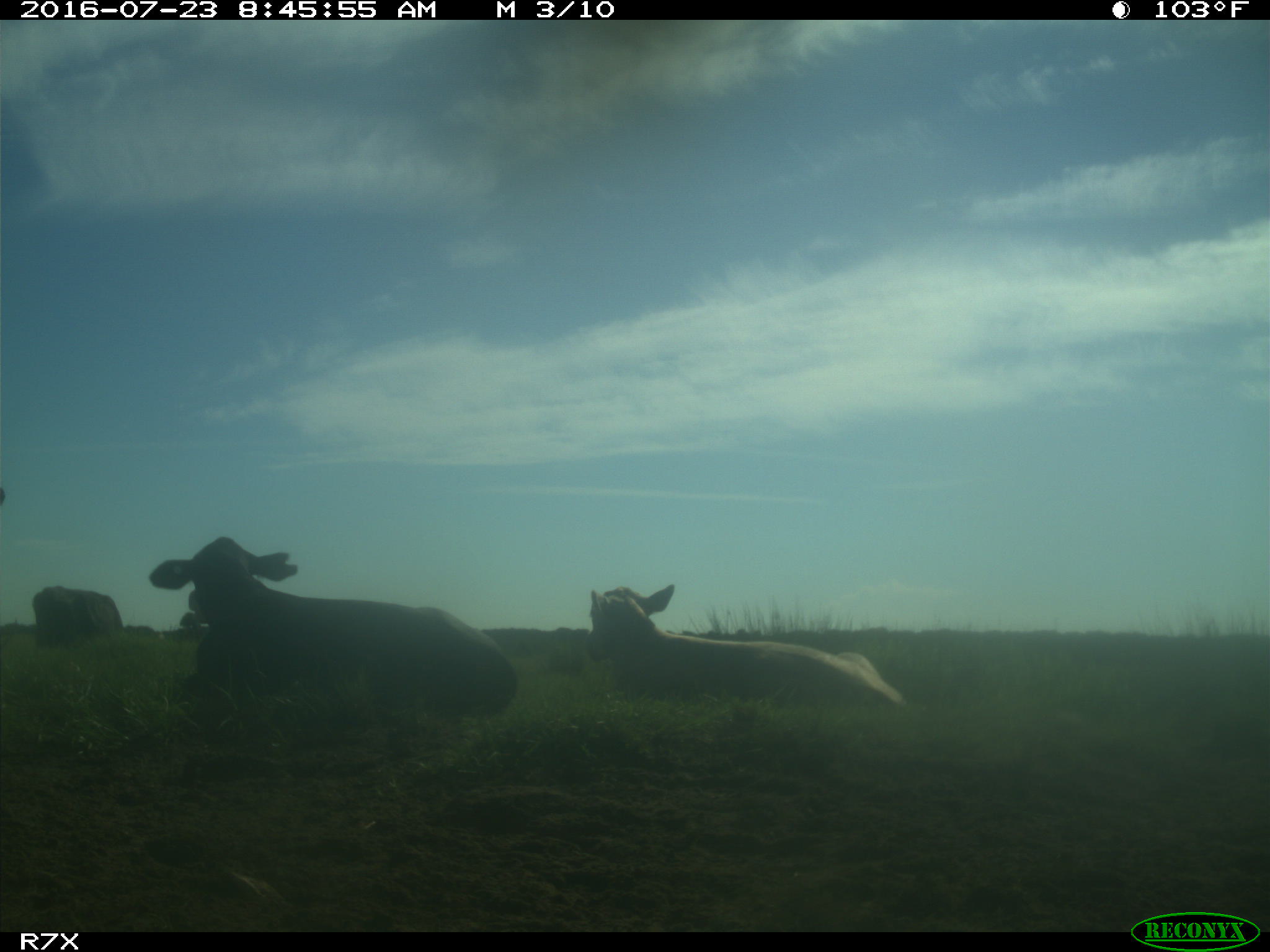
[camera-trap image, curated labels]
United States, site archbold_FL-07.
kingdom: Animalia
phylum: Chordata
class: Mammalia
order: Artiodactyla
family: Bovidae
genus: Bos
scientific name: Bos taurus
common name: domestic cow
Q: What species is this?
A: Bos taurus (domestic cow).